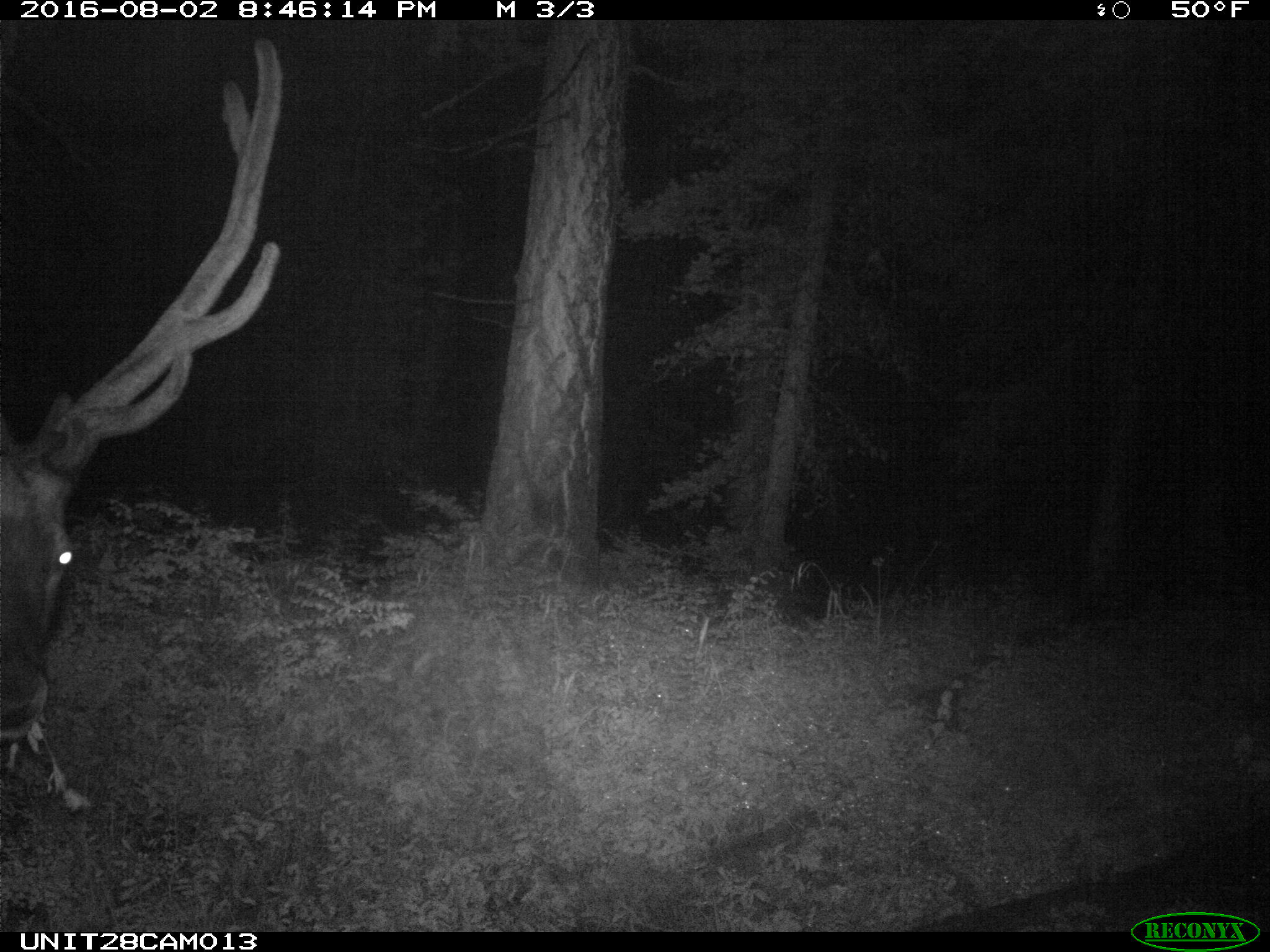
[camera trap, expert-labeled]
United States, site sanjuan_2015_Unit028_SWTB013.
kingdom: Animalia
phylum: Chordata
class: Mammalia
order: Artiodactyla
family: Cervidae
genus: Cervus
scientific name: Cervus elaphus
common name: red deer